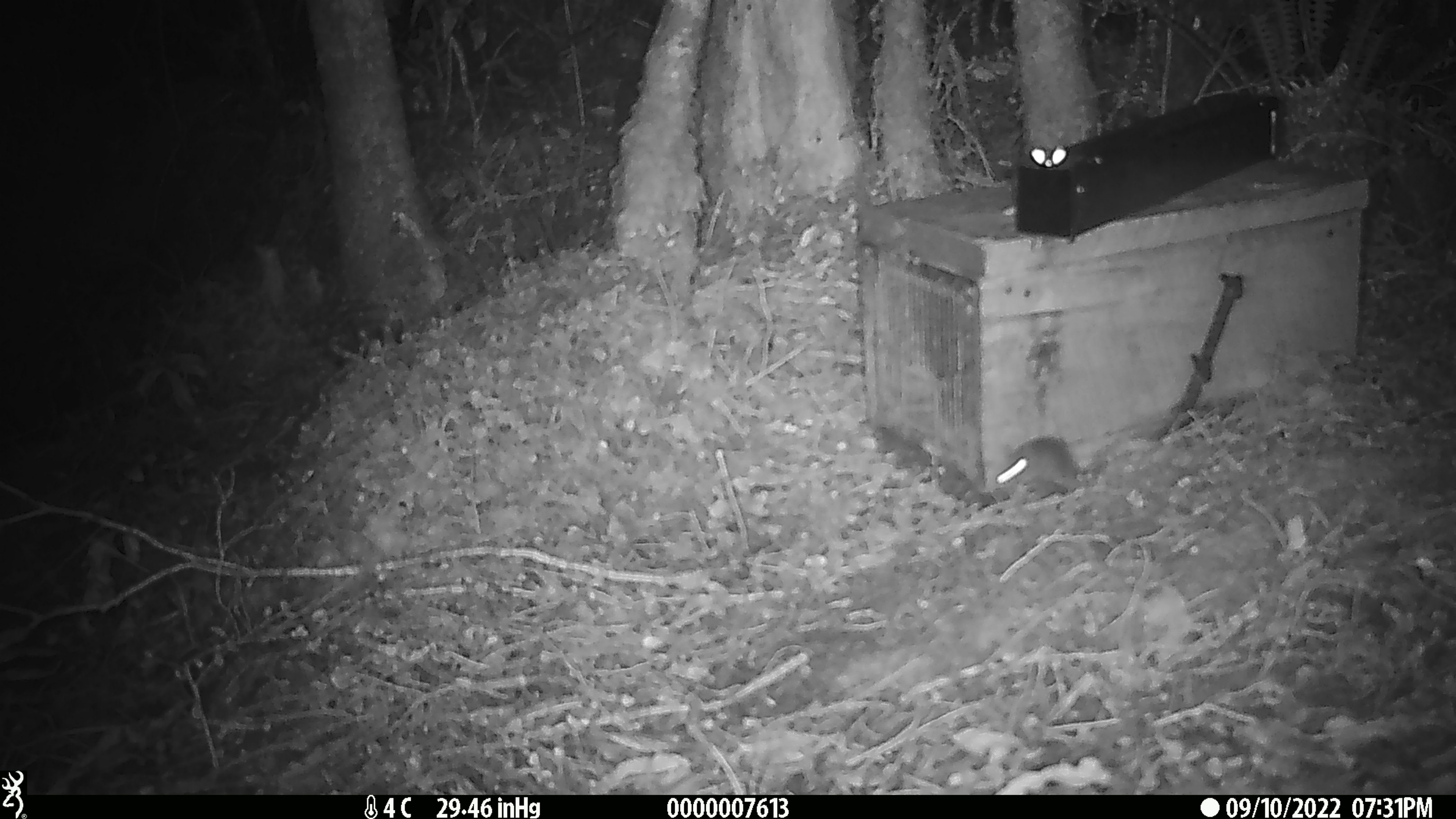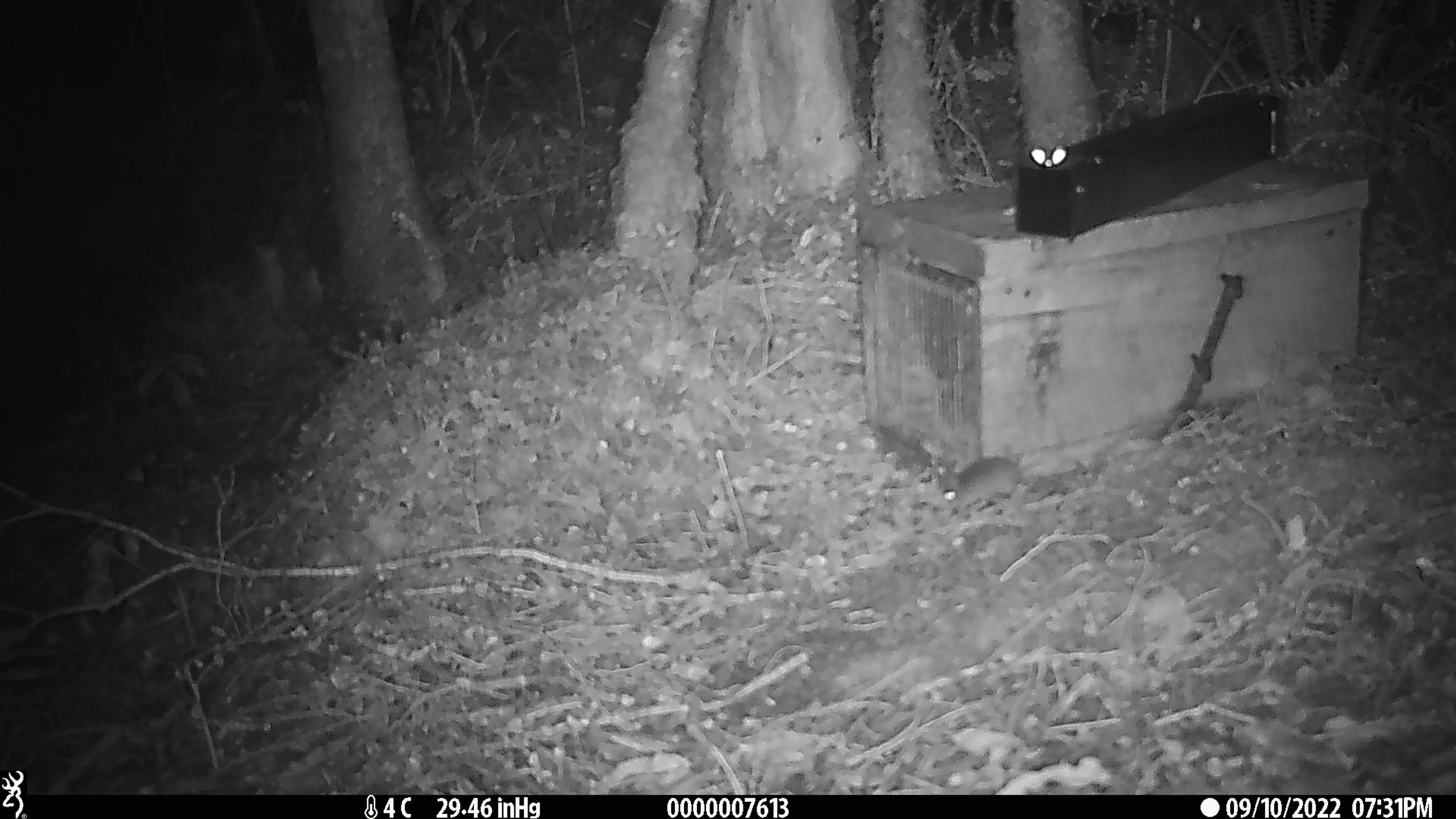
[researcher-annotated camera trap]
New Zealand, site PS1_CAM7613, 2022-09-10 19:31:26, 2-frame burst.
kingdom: Animalia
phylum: Chordata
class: Mammalia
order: Rodentia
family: Muridae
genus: Mus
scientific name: Mus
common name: mouse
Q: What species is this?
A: Mouse (Mus).